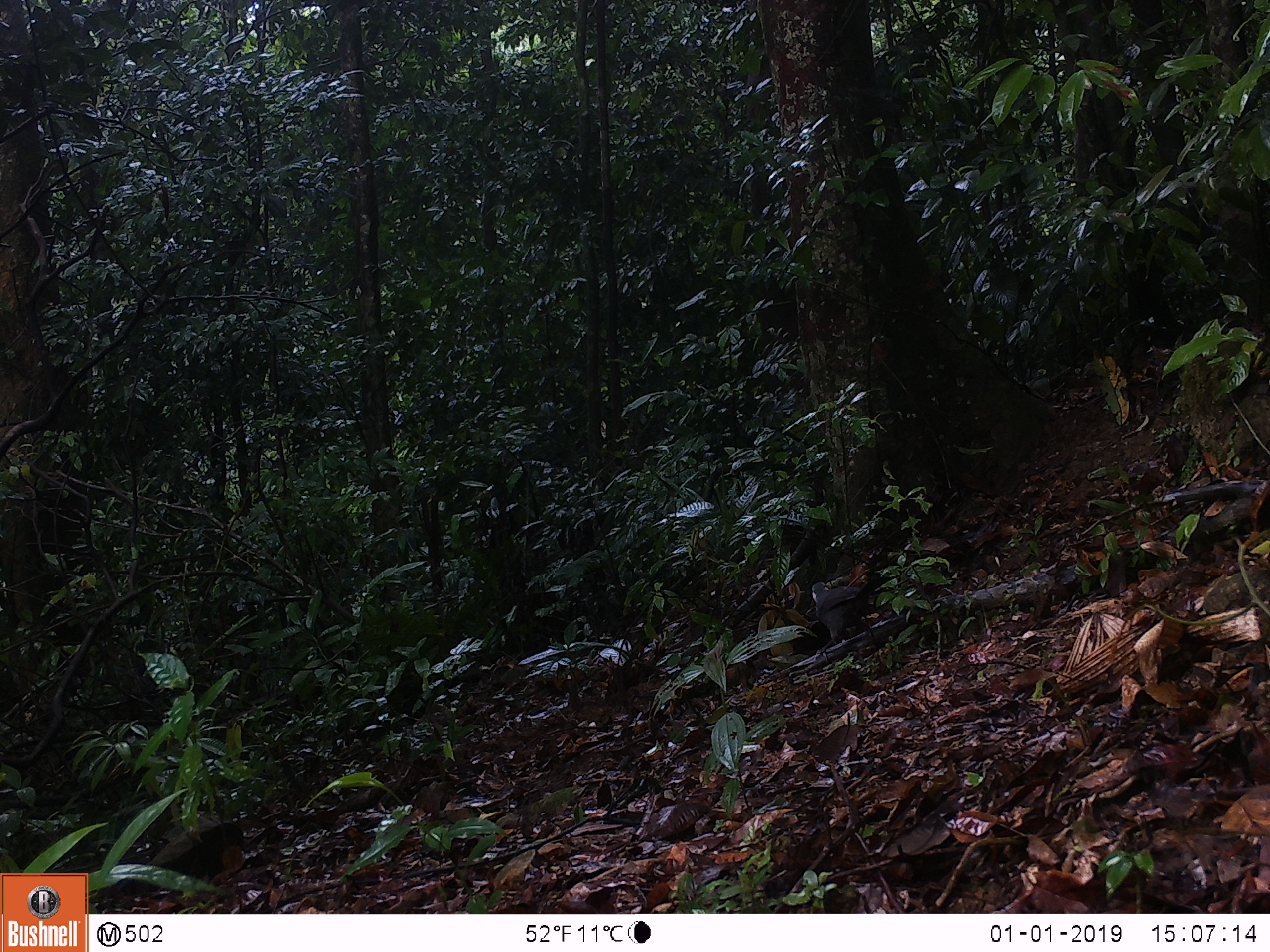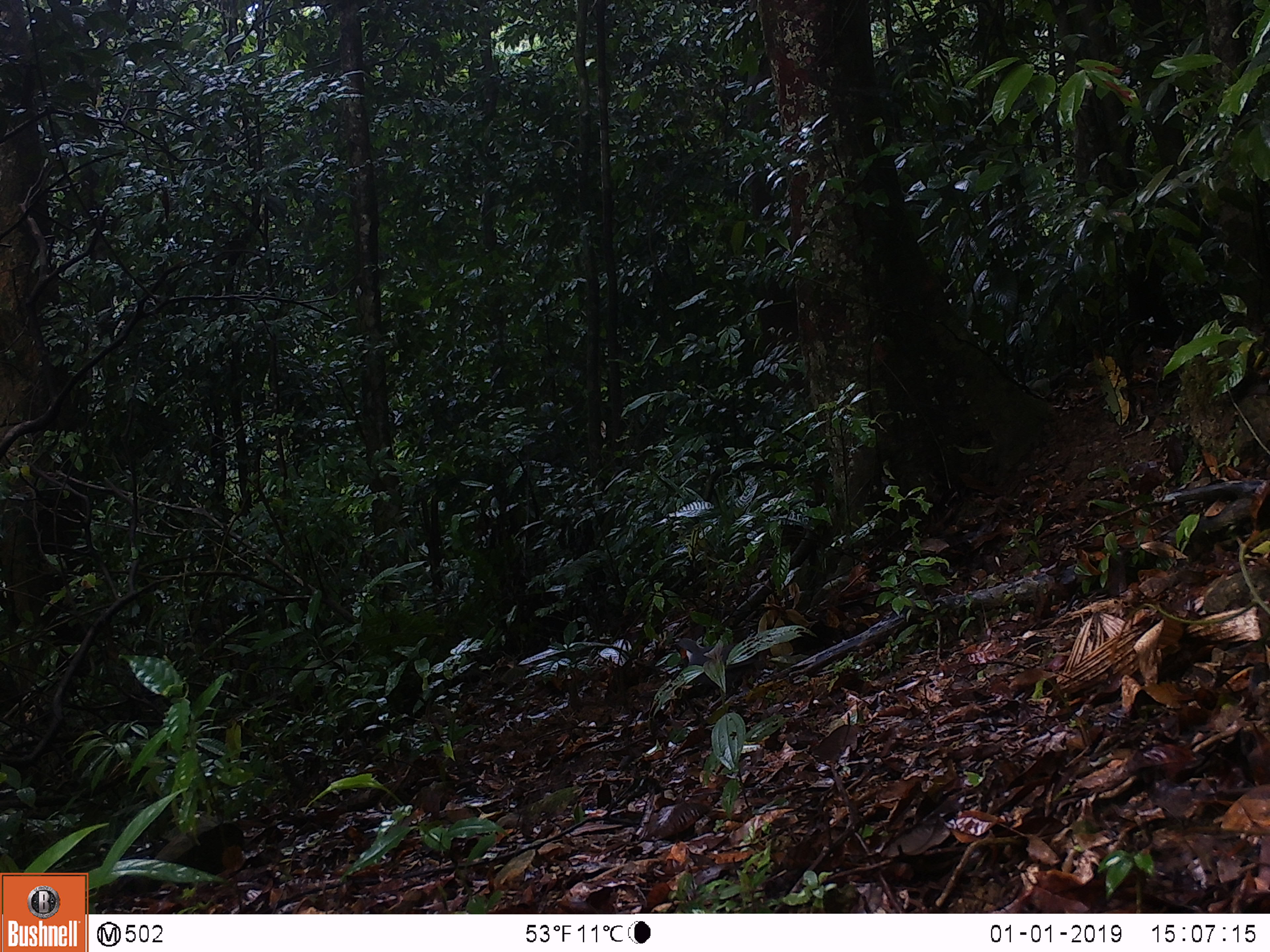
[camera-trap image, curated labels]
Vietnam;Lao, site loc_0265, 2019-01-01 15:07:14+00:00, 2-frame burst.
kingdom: Animalia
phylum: Chordata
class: Aves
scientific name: Aves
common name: bird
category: unidentified bird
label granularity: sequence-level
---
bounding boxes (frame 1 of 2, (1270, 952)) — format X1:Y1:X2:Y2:
unidentified bird: 88:822:249:895; 811:575:899:656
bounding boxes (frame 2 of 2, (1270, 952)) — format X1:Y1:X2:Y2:
unidentified bird: 116:823:249:888